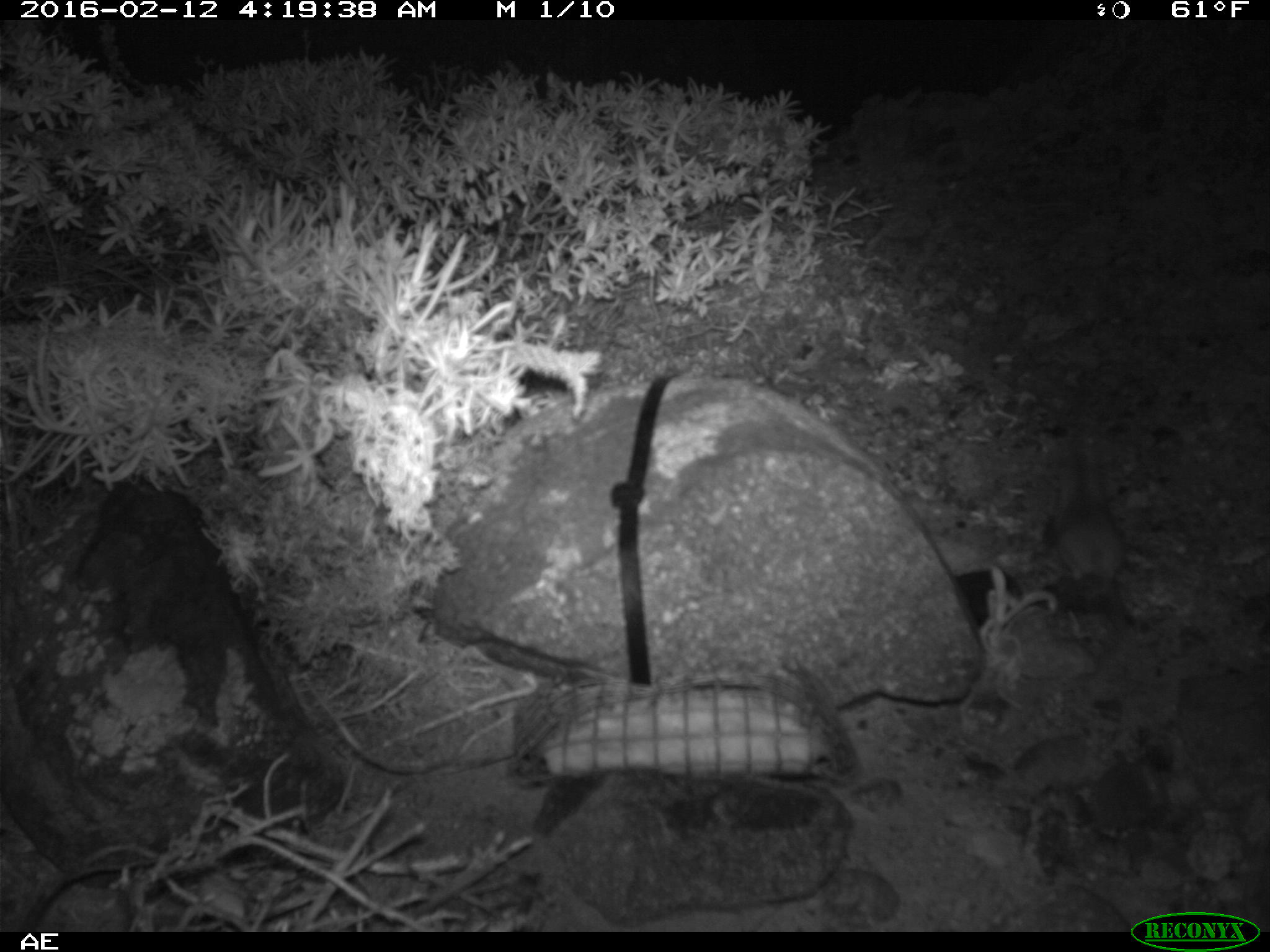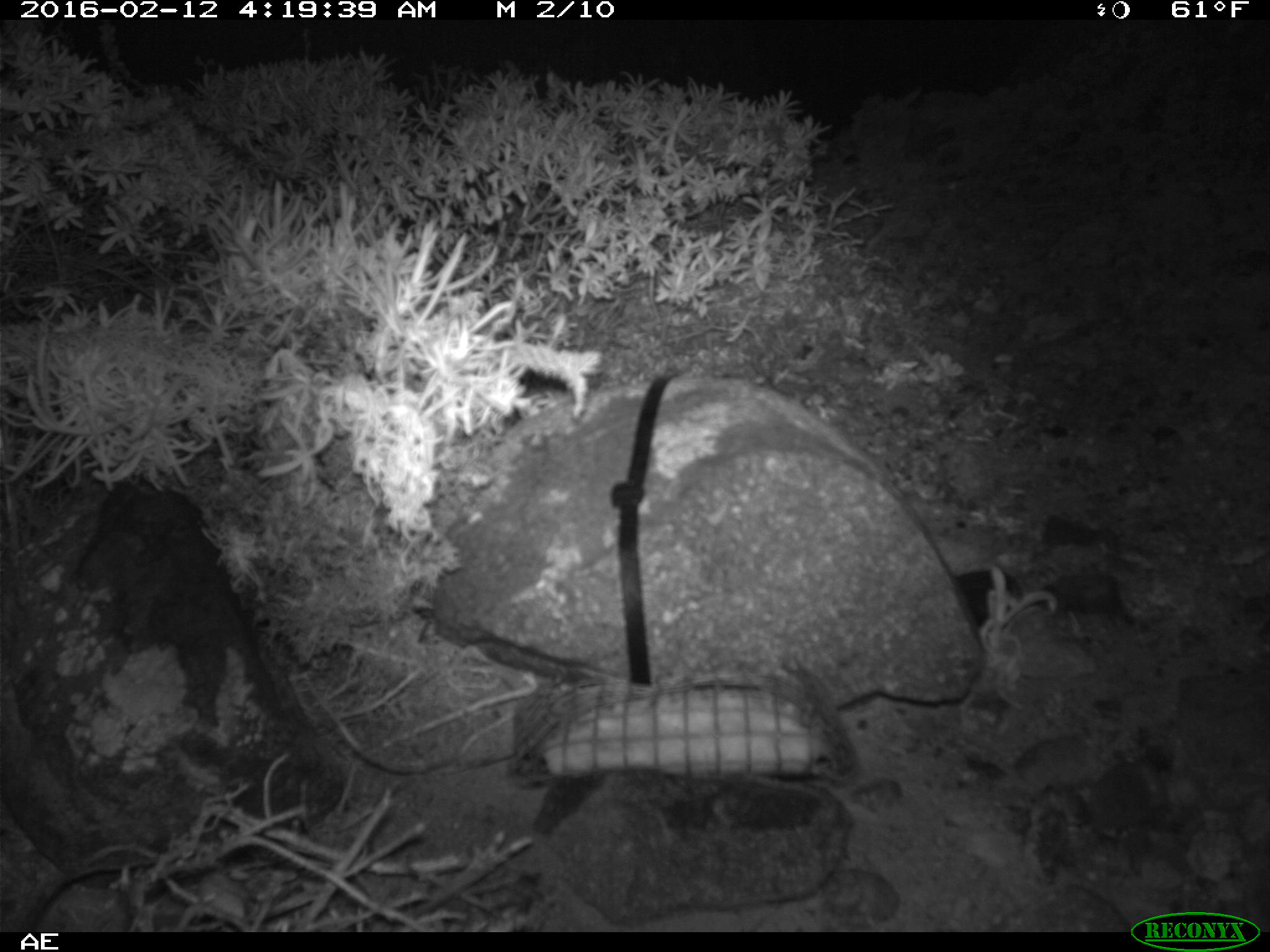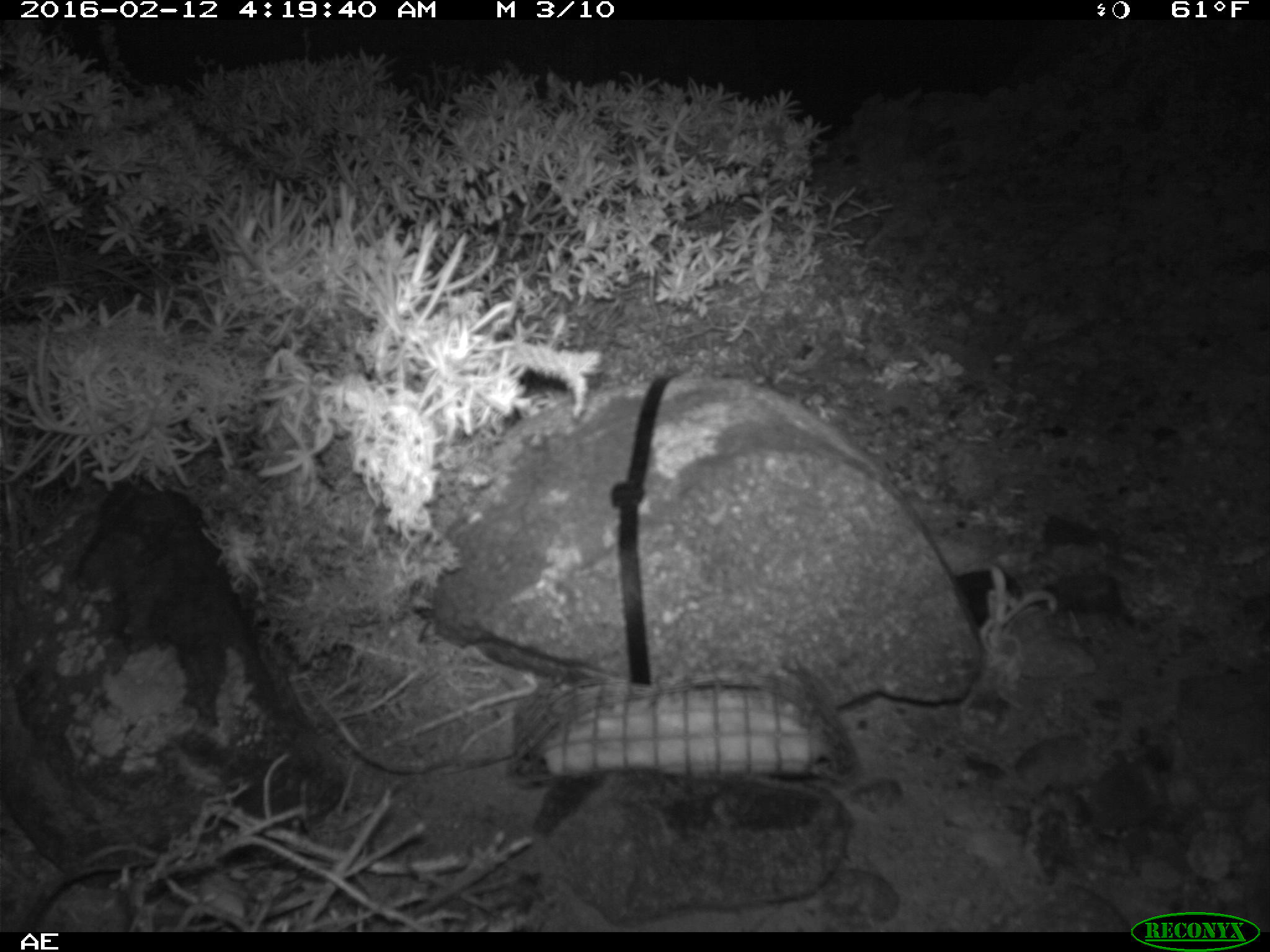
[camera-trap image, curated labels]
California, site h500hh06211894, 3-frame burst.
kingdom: Animalia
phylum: Chordata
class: Mammalia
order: Rodentia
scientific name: Rodentia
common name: rodent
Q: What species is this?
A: Rodent (Rodentia).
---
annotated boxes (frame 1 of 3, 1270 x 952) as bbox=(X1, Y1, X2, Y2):
rodent: bbox=(1047, 432, 1140, 634)